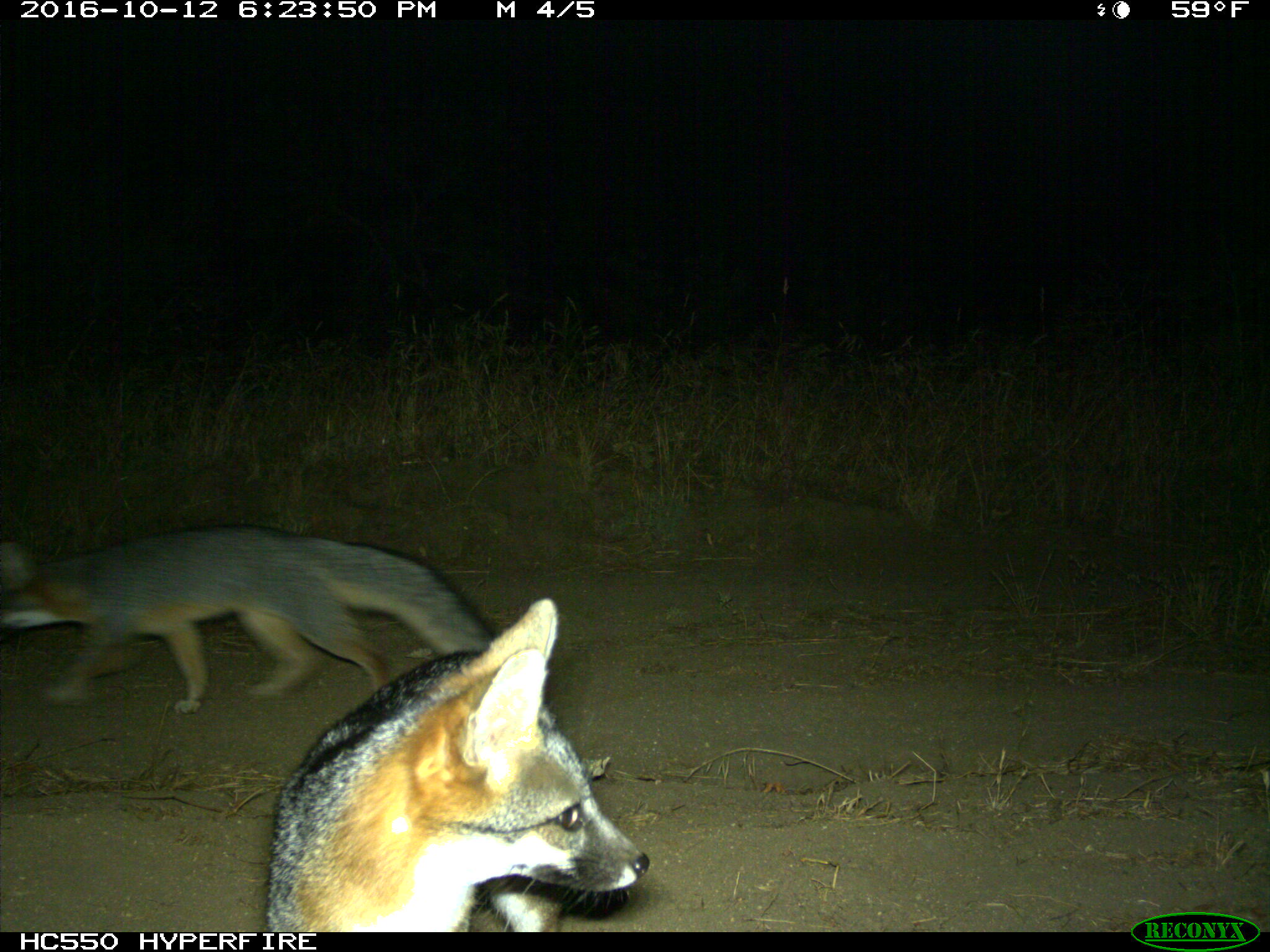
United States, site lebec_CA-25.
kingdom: Animalia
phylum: Chordata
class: Mammalia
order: Carnivora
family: Canidae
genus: Urocyon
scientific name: Urocyon cinereoargenteus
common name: gray fox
Urocyon cinereoargenteus (gray fox).